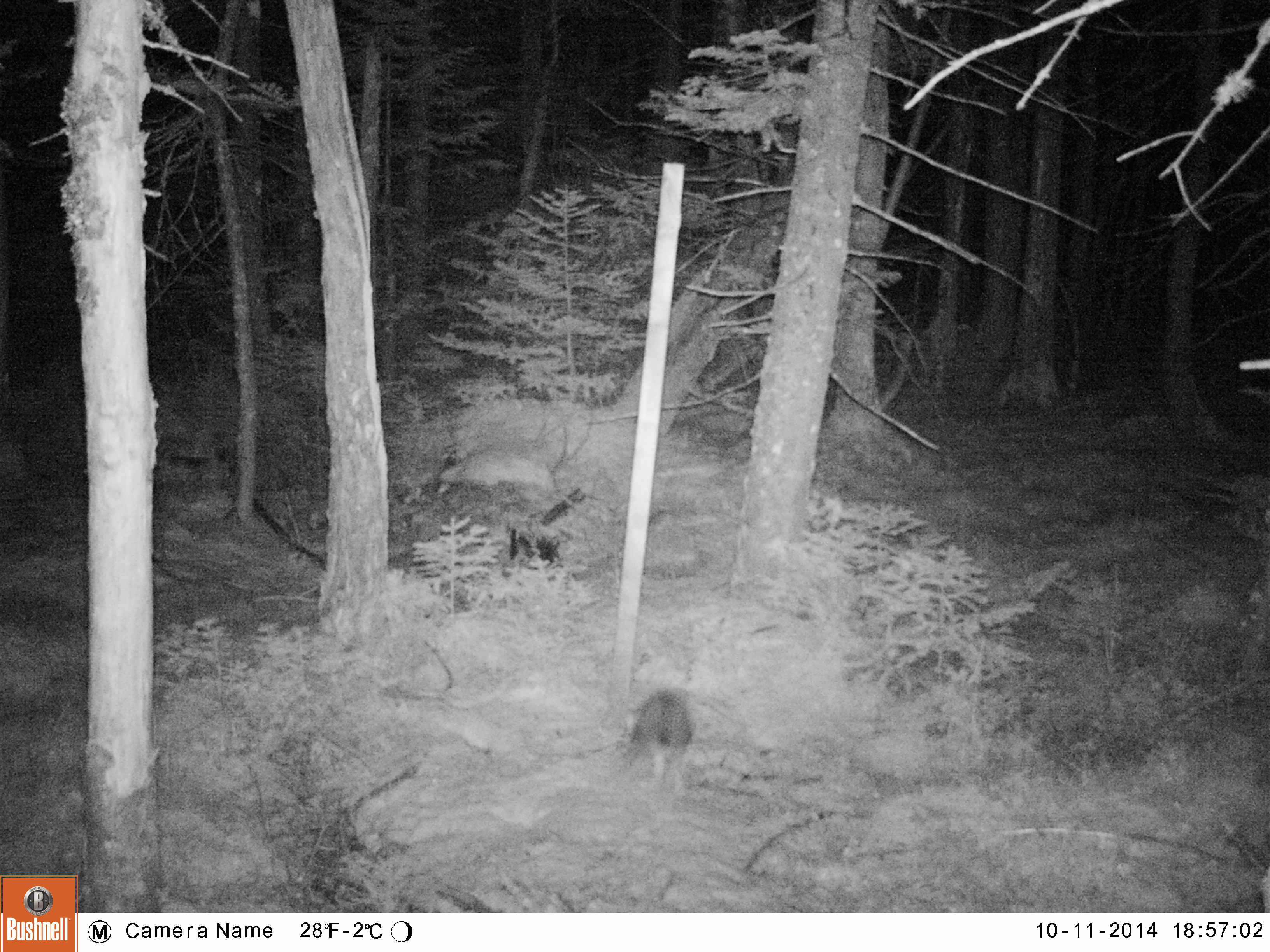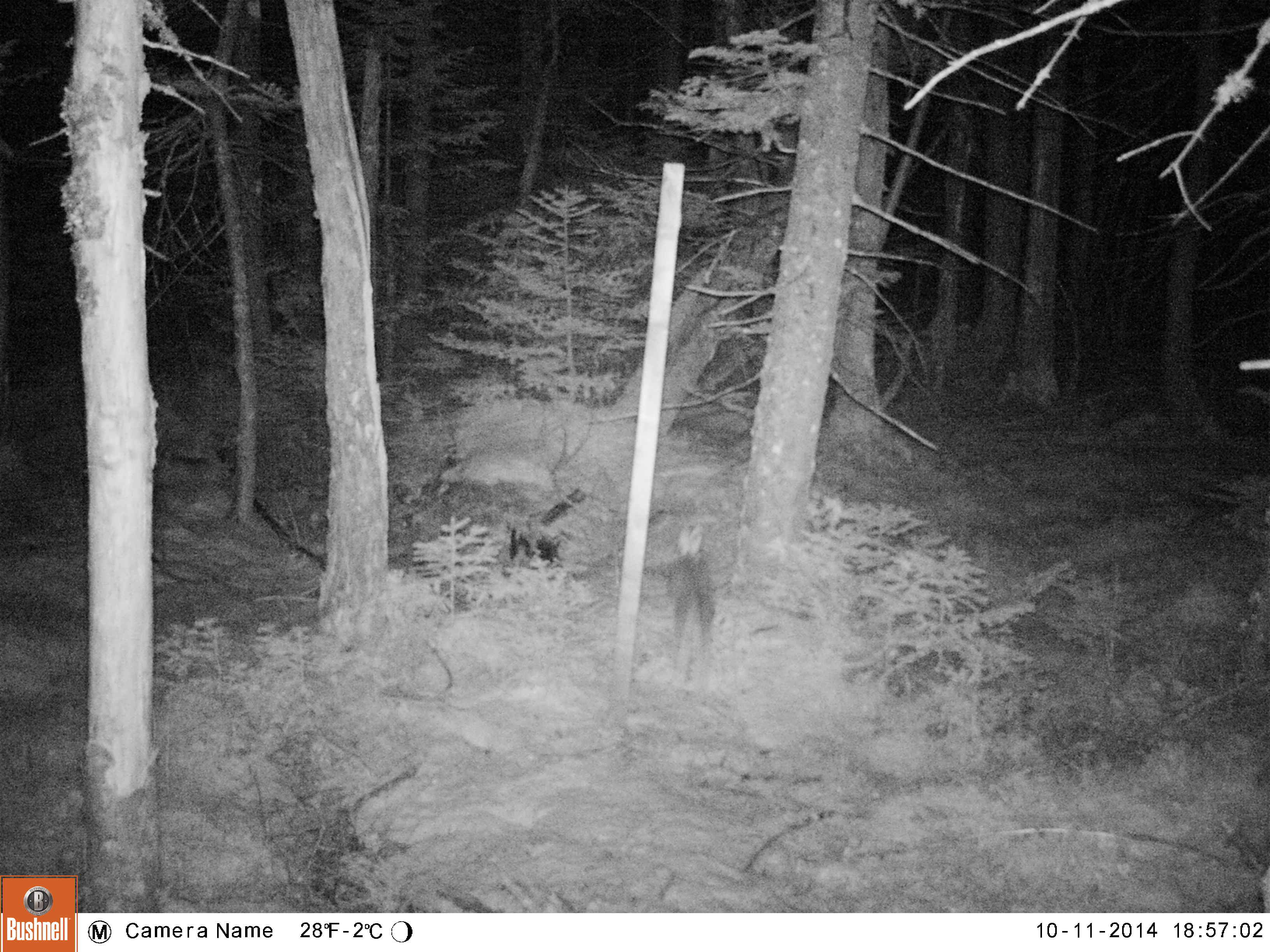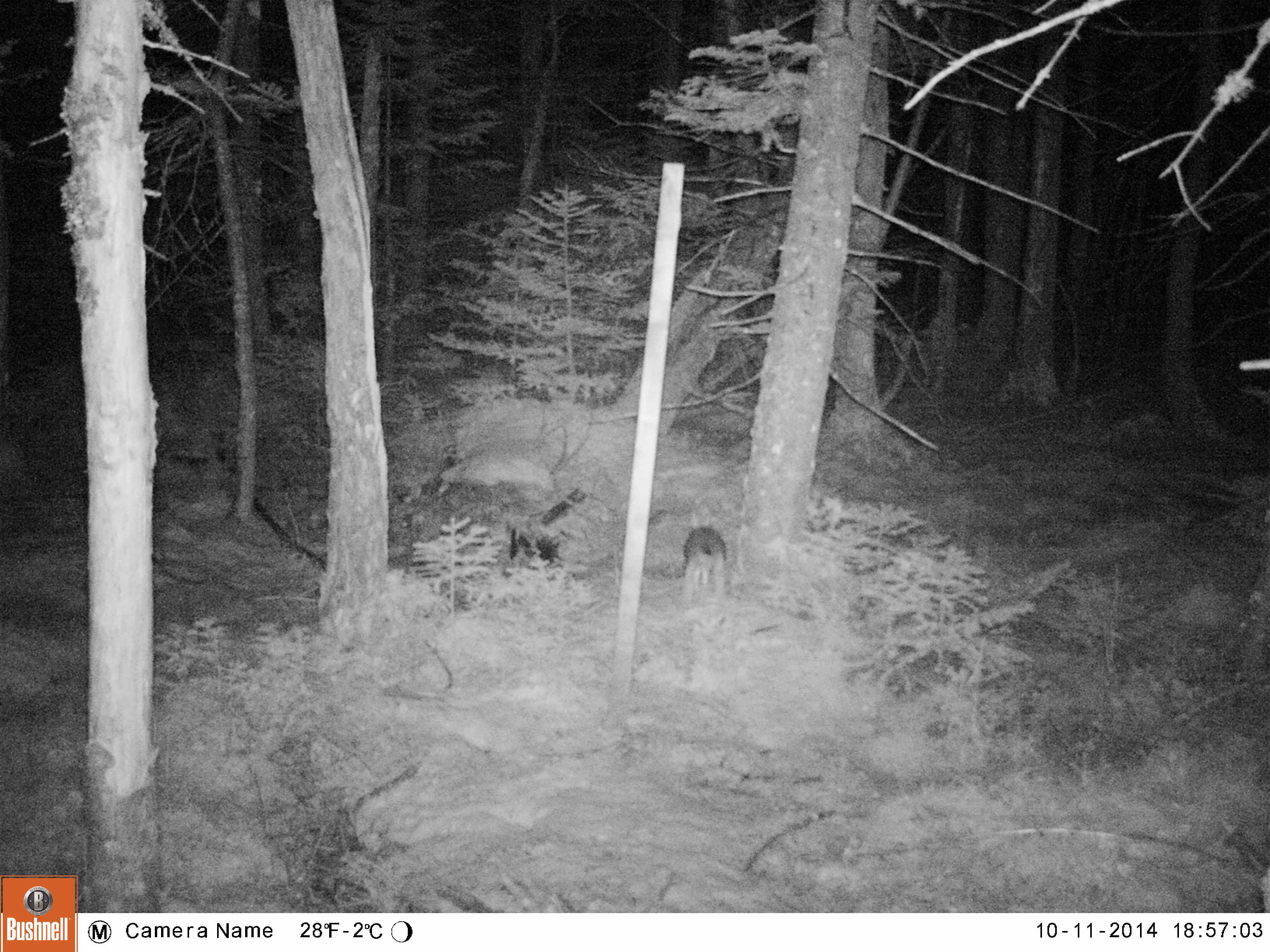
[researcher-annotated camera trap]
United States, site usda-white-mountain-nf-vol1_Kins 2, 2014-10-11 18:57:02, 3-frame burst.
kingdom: Animalia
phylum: Chordata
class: Mammalia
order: Lagomorpha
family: Leporidae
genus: Lepus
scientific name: Lepus americanus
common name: snowshoe hare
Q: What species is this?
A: Snowshoe hare (Lepus americanus).